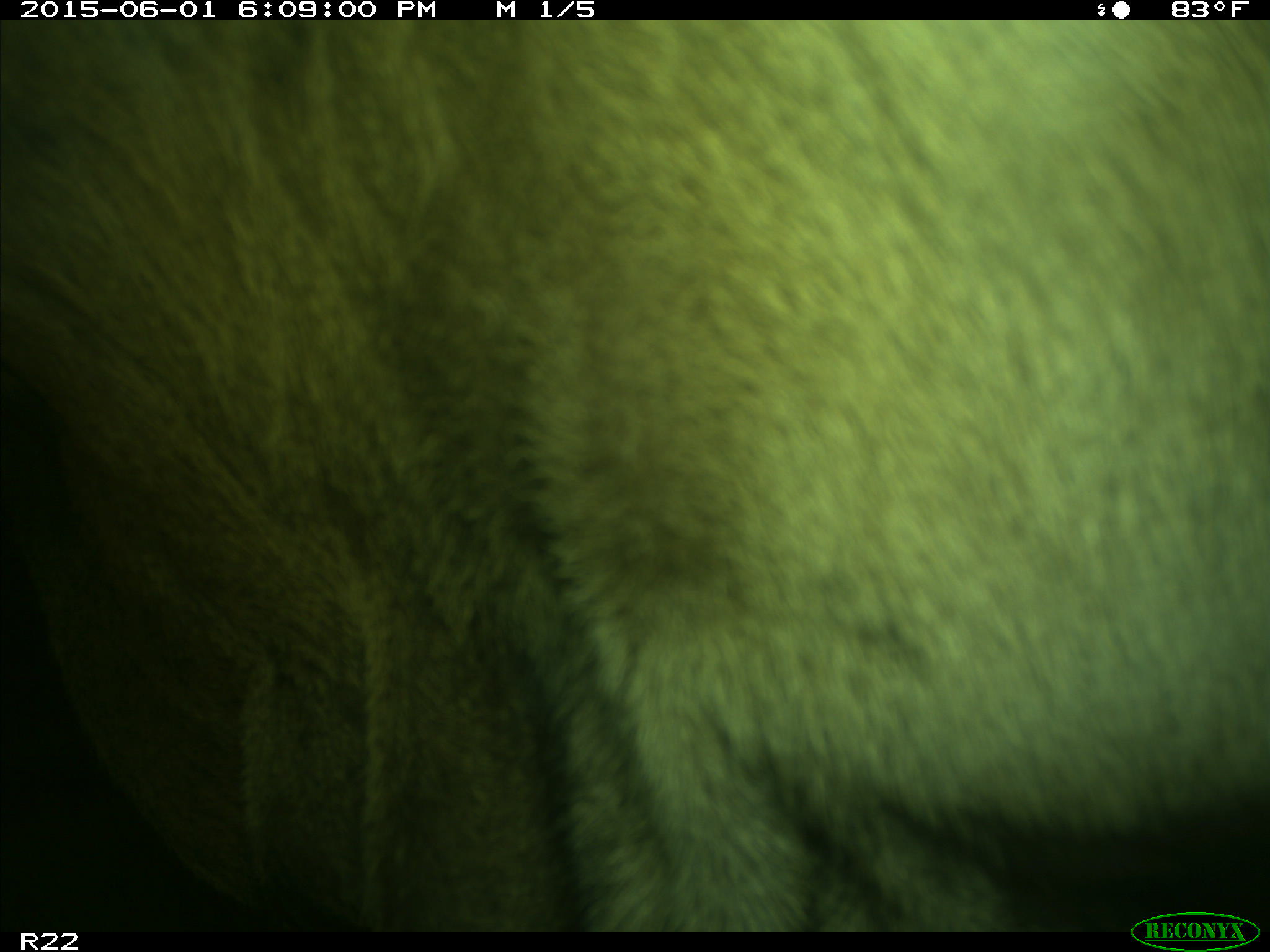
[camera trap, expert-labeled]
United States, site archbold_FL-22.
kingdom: Animalia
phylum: Chordata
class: Mammalia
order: Artiodactyla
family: Bovidae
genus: Bos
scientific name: Bos taurus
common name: domestic cow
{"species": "Bos taurus (domestic cow)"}